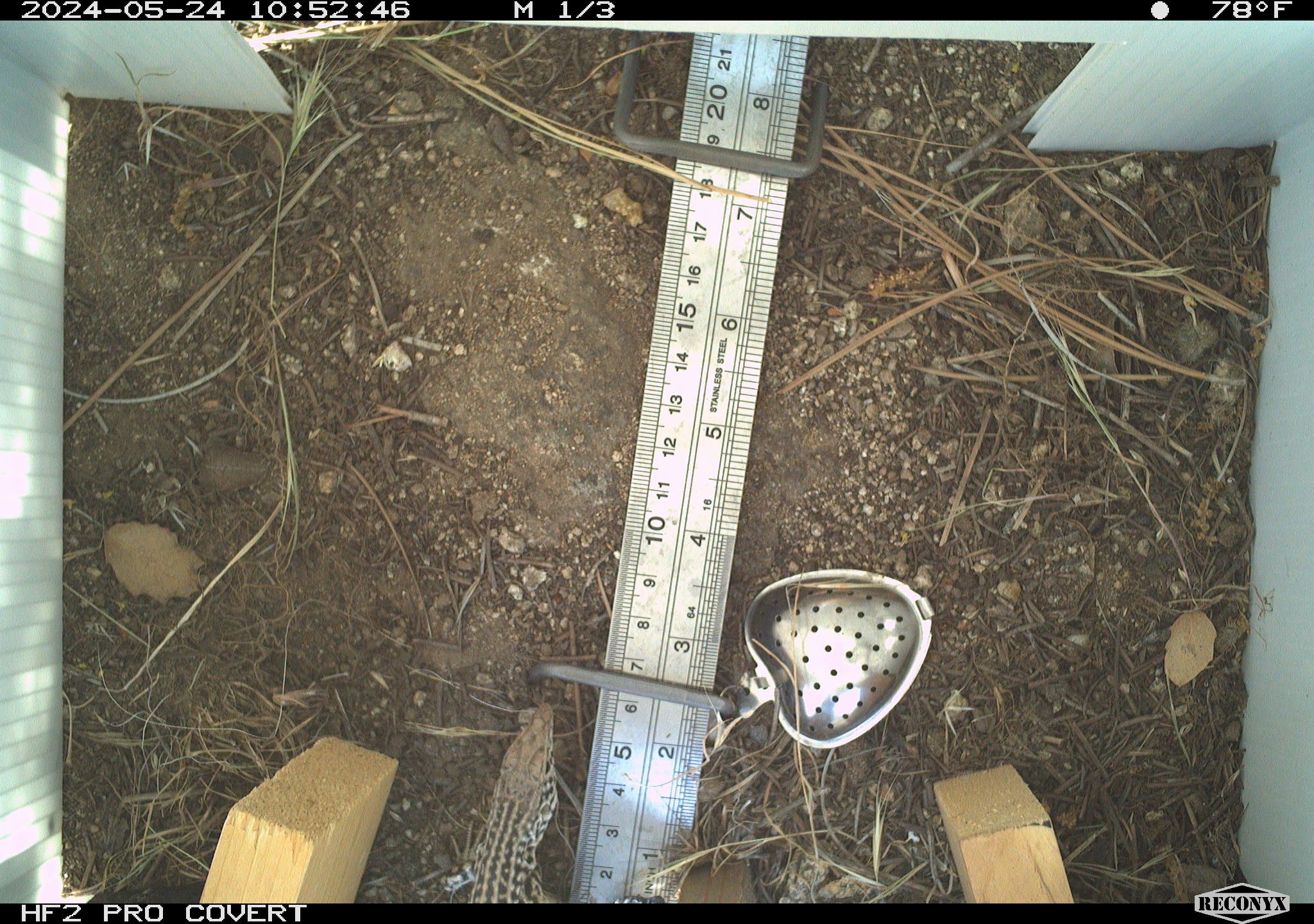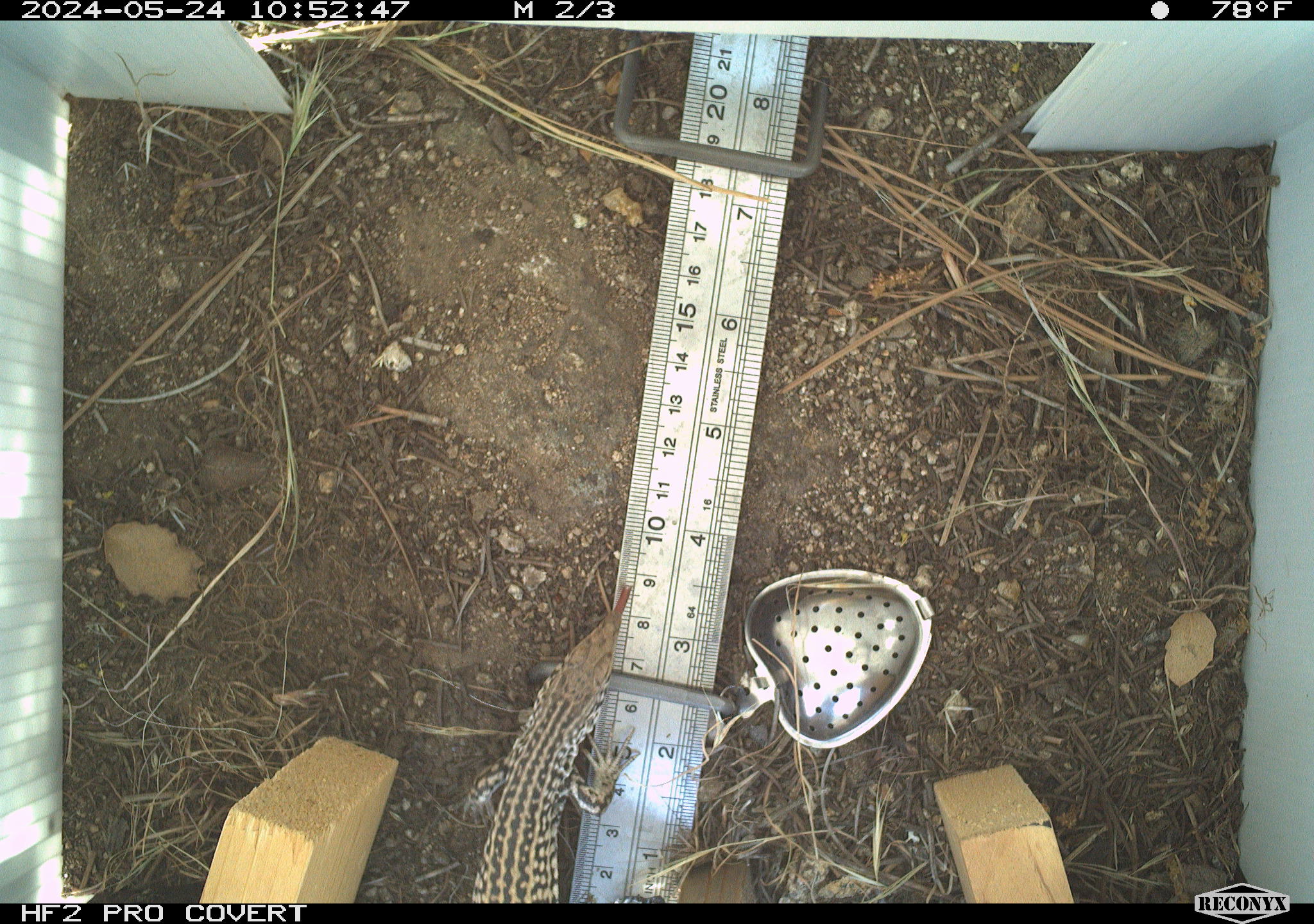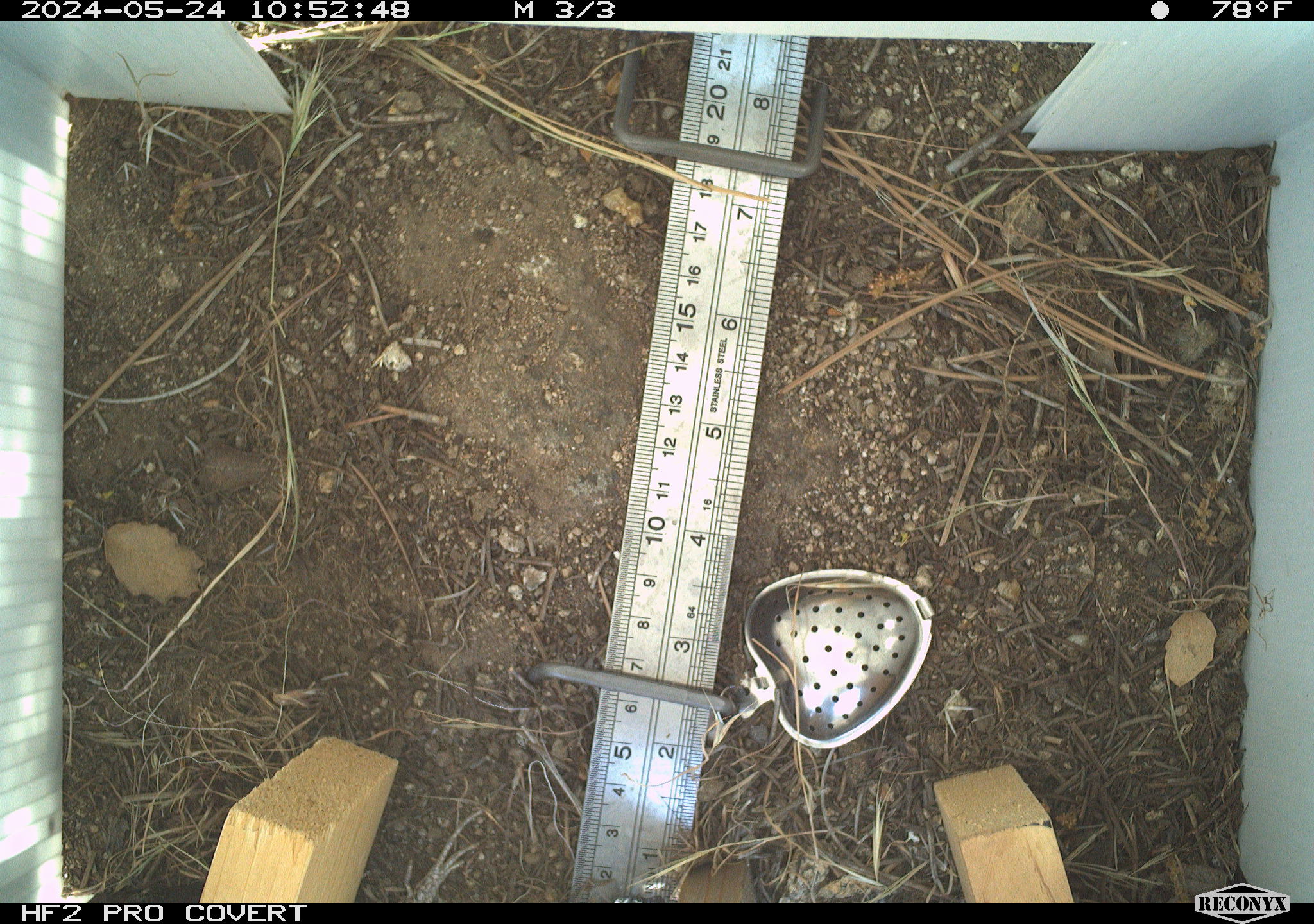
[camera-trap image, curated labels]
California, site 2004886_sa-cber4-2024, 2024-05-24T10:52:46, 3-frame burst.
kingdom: Animalia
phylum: Chordata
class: Reptilia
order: Squamata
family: Teiidae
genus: Aspidoscelis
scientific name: Aspidoscelis tigris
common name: western whiptail